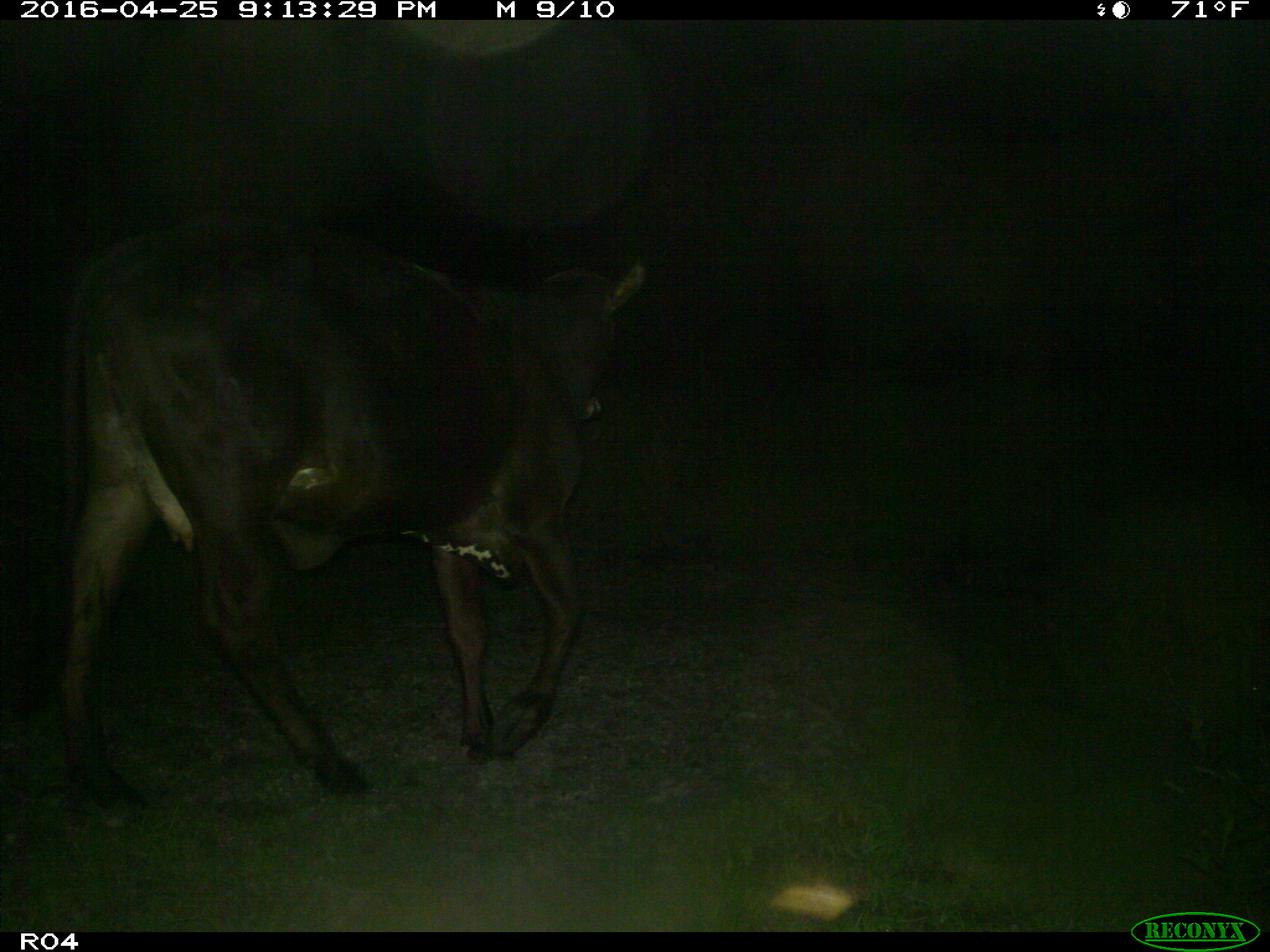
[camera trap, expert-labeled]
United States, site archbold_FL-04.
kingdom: Animalia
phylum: Chordata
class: Mammalia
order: Artiodactyla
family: Bovidae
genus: Bos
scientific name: Bos taurus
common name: domestic cow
Bos taurus (domestic cow).